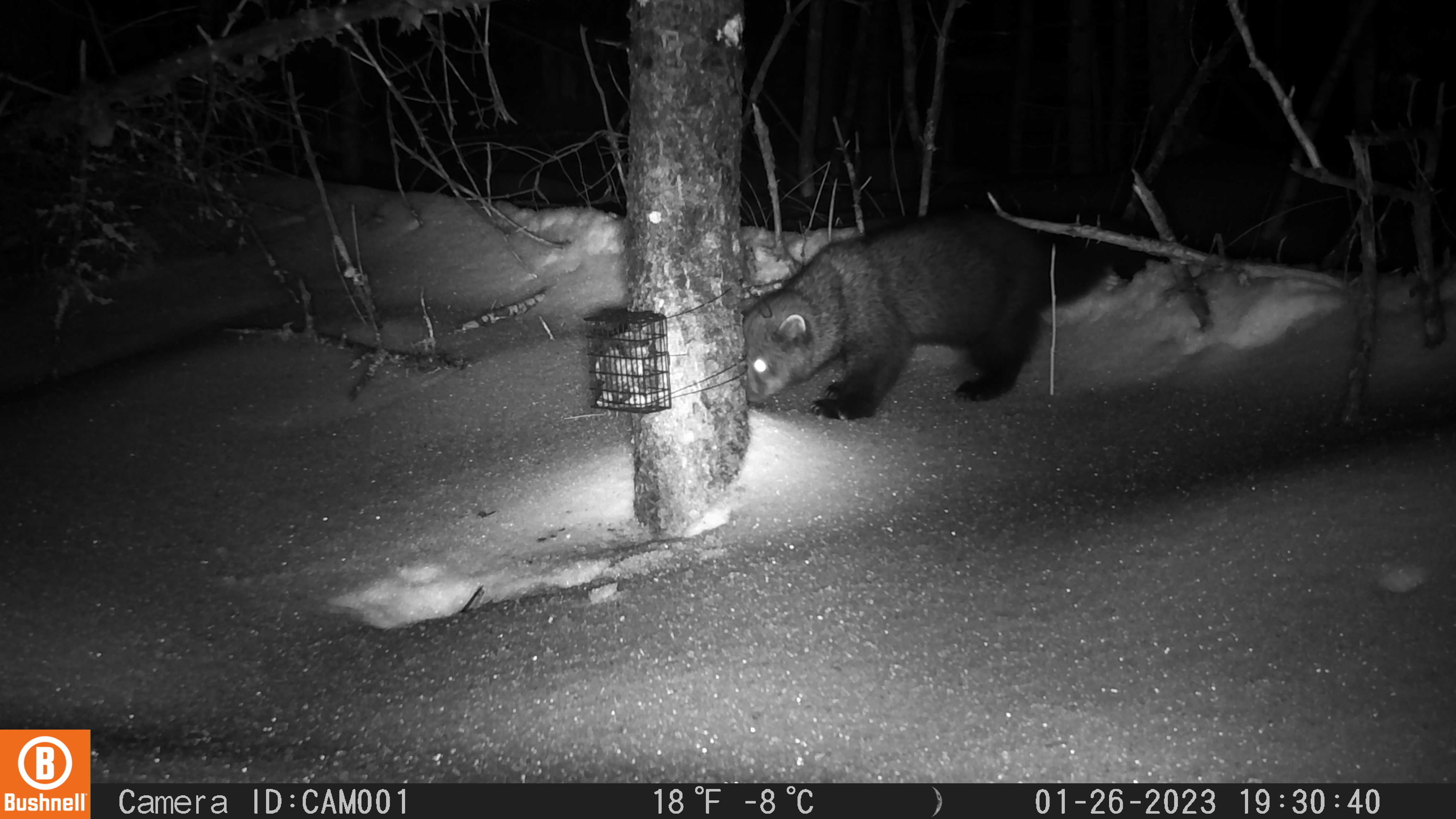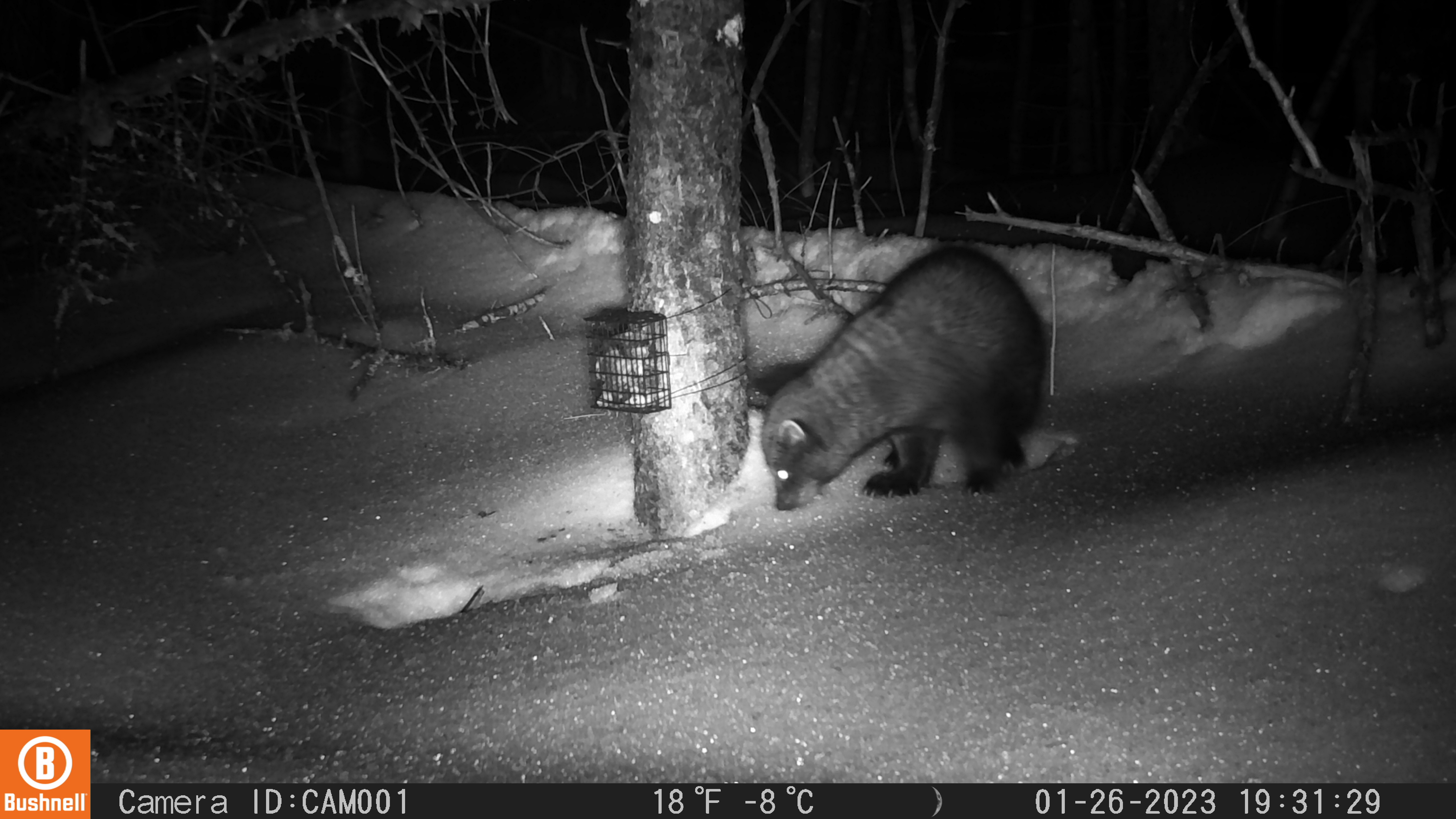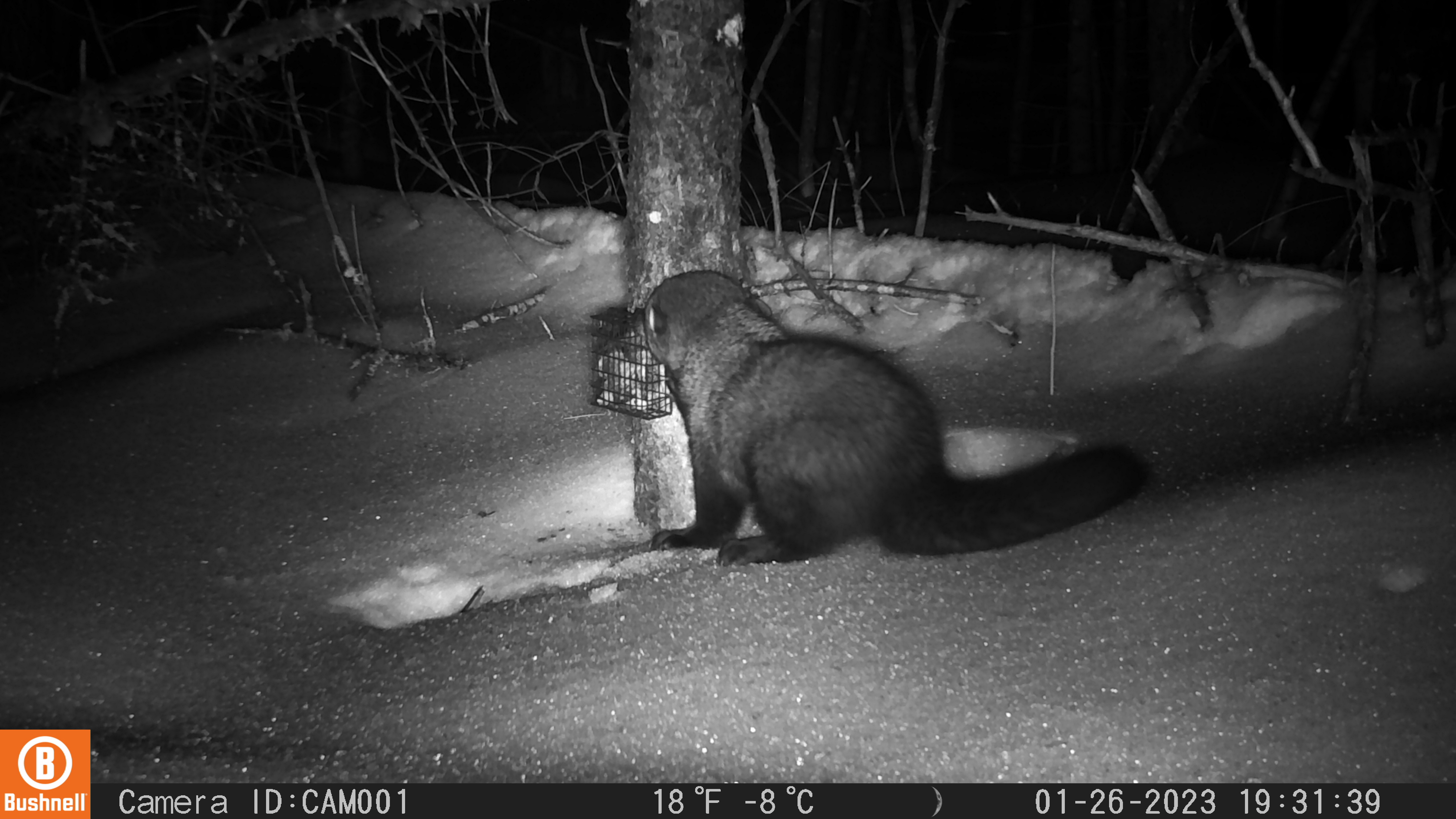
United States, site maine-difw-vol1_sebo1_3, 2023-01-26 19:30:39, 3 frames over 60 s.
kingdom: Animalia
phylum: Chordata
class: Mammalia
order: Carnivora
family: Mustelidae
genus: Pekania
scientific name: Pekania pennanti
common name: fisher